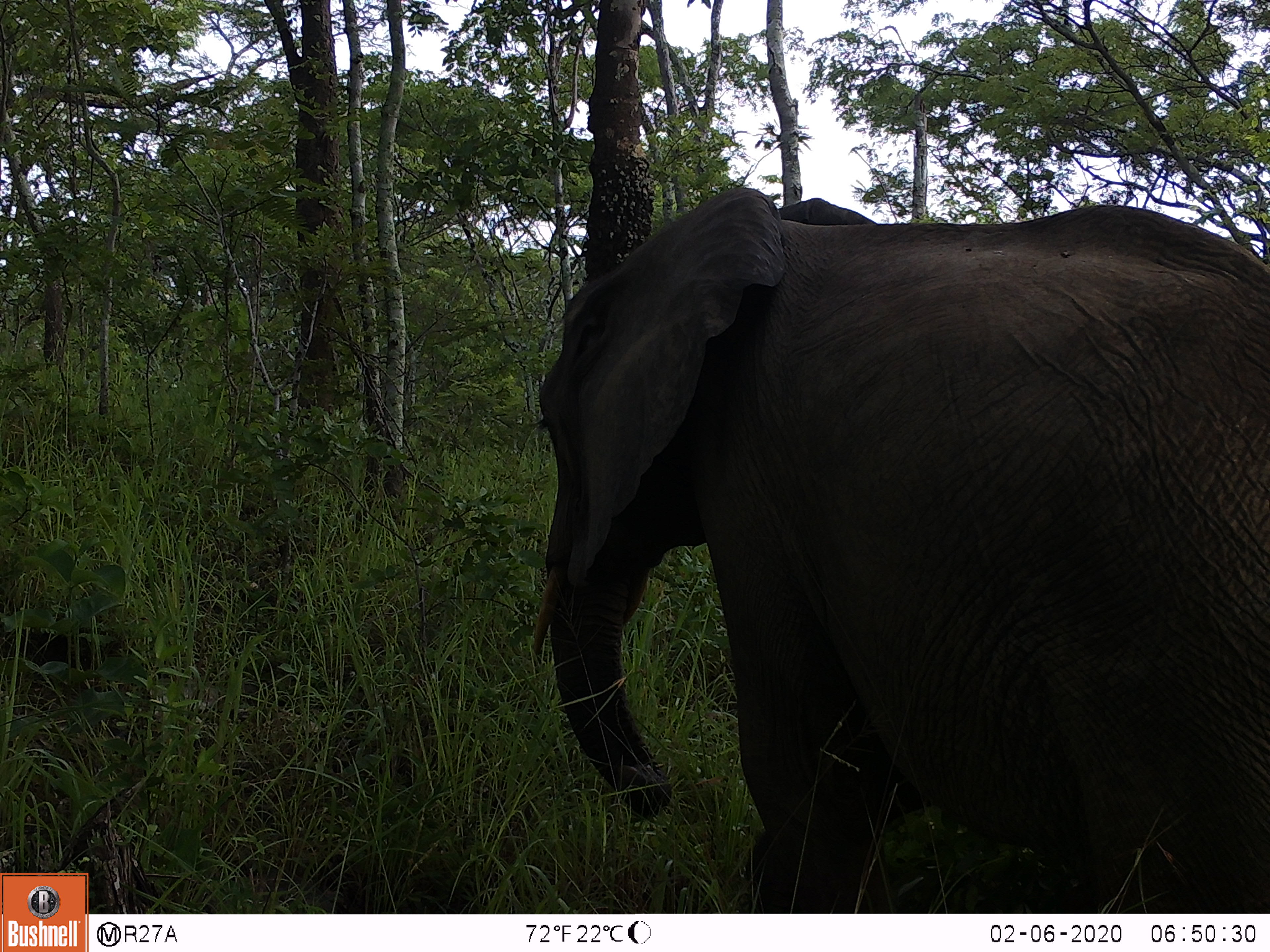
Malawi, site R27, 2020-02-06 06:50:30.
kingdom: Animalia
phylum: Chordata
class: Mammalia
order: Proboscidea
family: Elephantidae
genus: Loxodonta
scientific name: Loxodonta africana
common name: african savanna elephant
African savanna elephant (Loxodonta africana), count 1.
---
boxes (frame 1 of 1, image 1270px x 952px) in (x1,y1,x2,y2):
african savanna elephant: (515,173,1268,914)